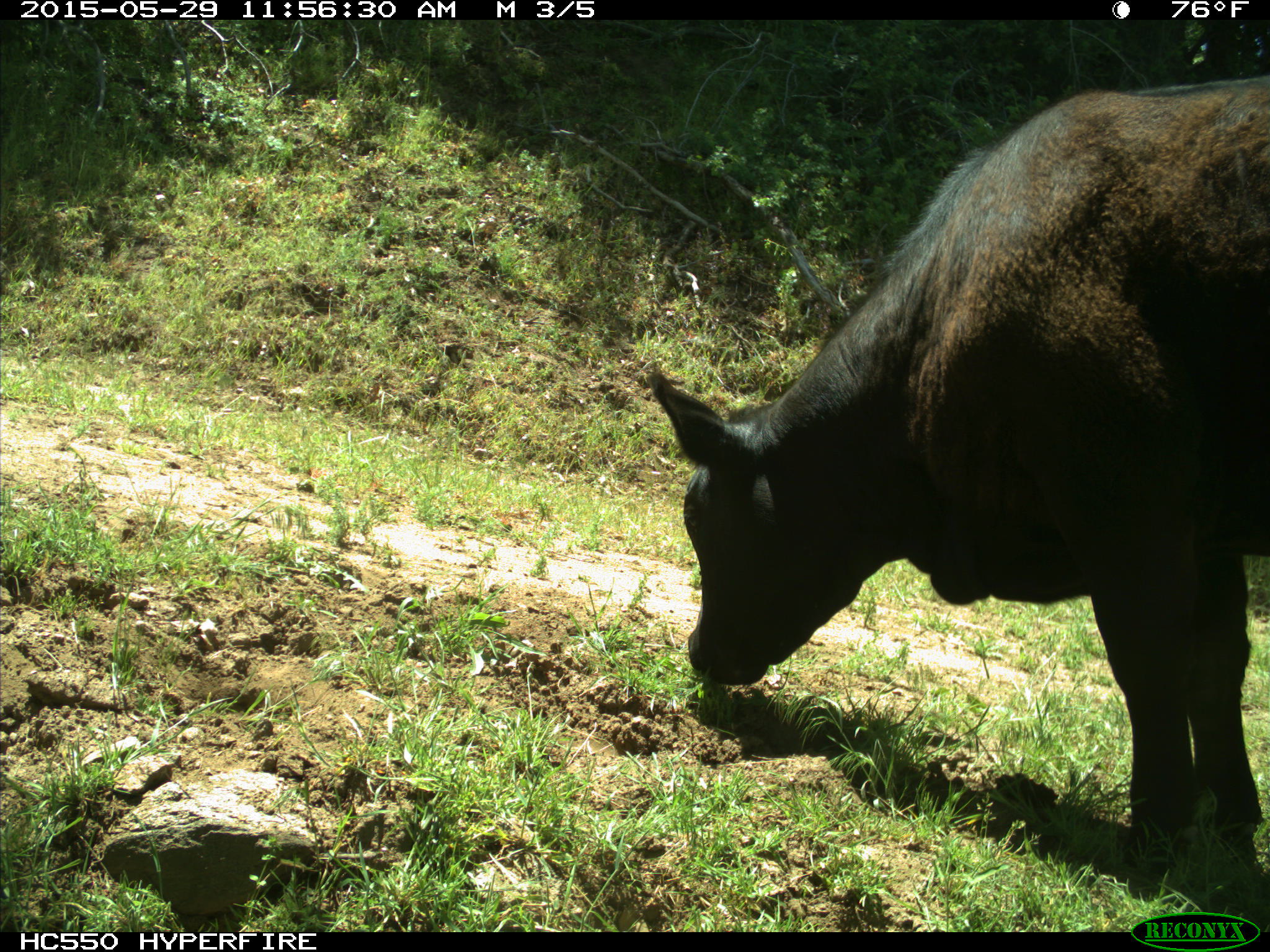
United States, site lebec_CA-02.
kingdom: Animalia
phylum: Chordata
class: Mammalia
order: Artiodactyla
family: Bovidae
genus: Bos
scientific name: Bos taurus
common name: domestic cow